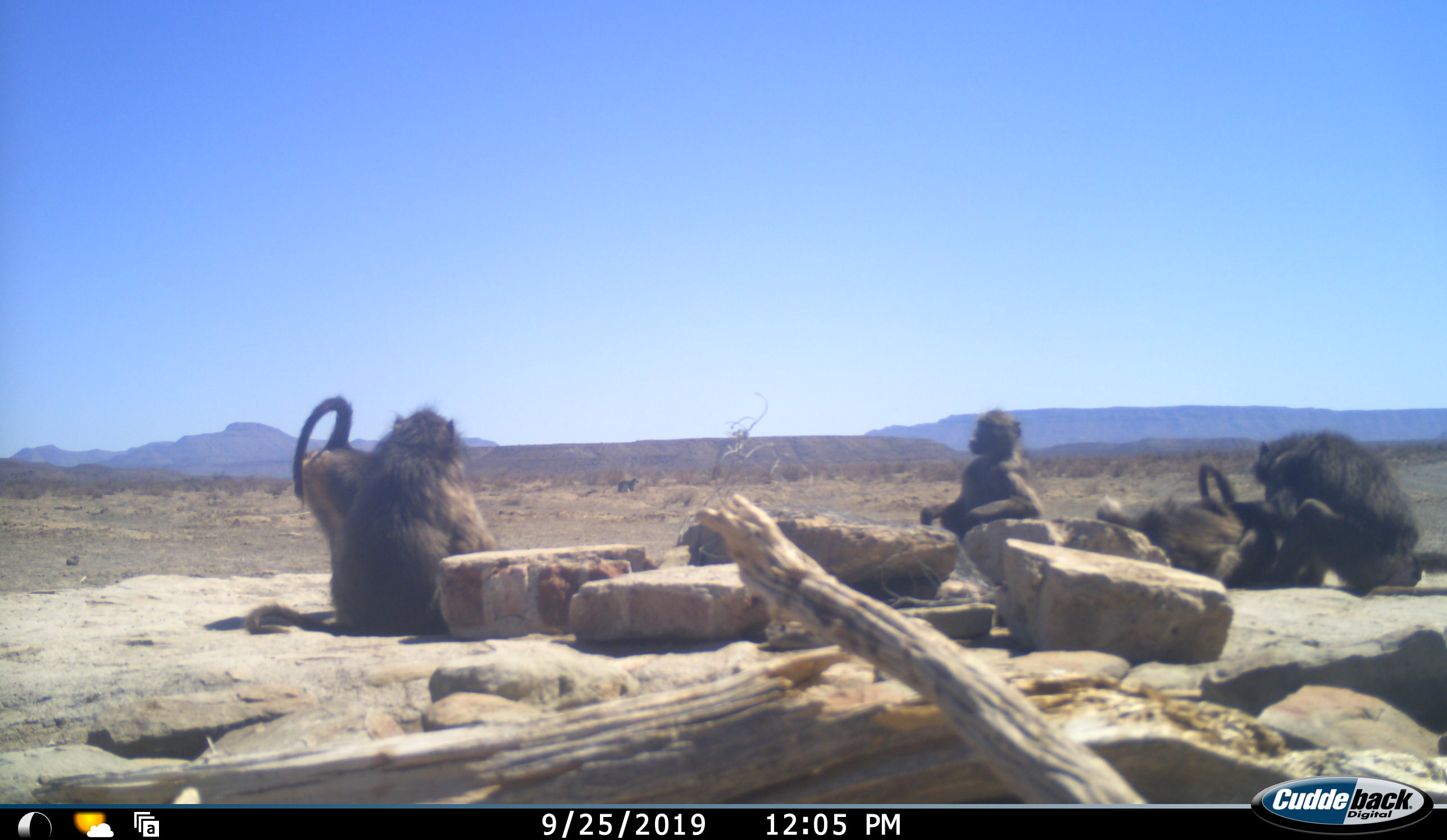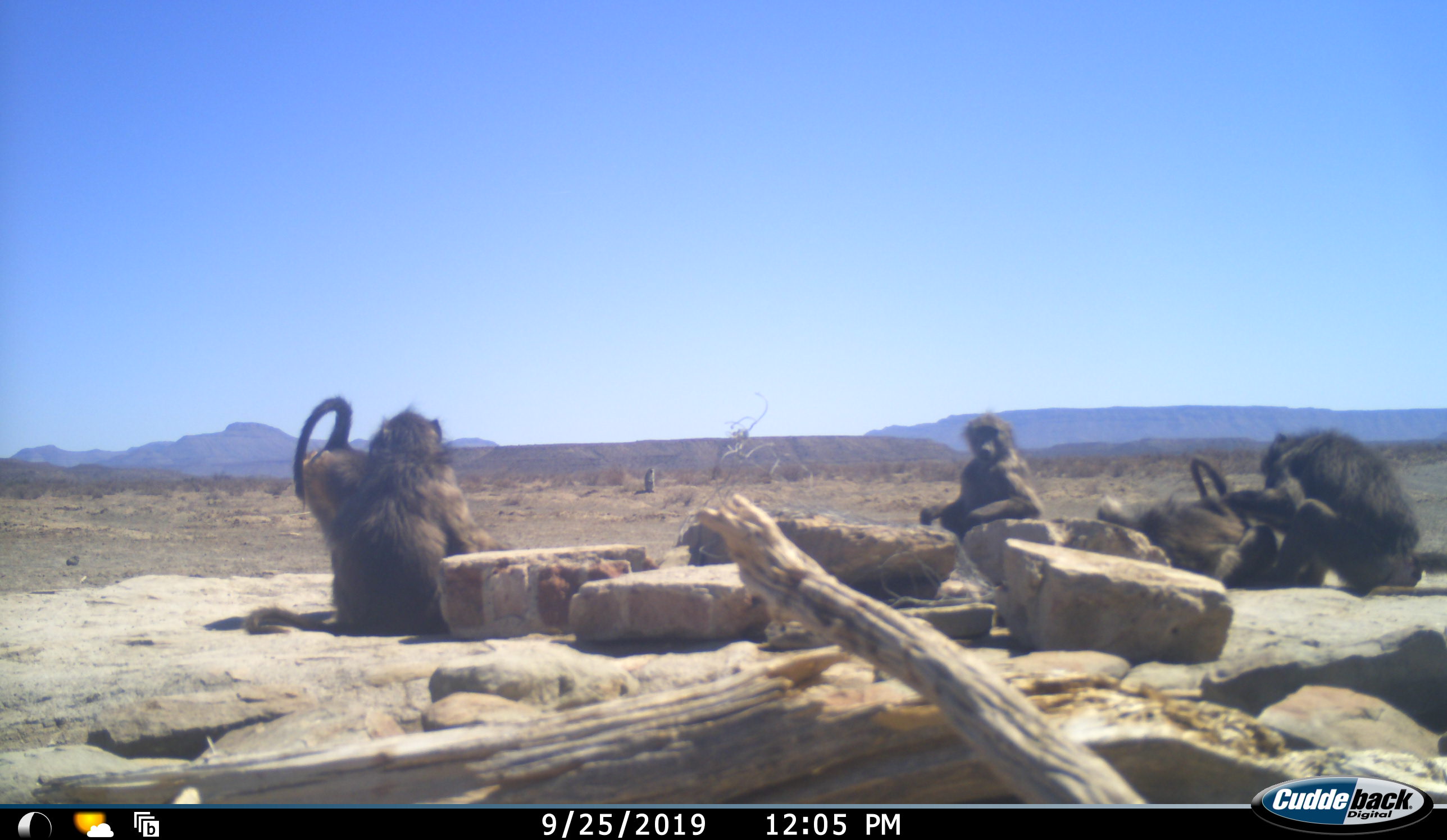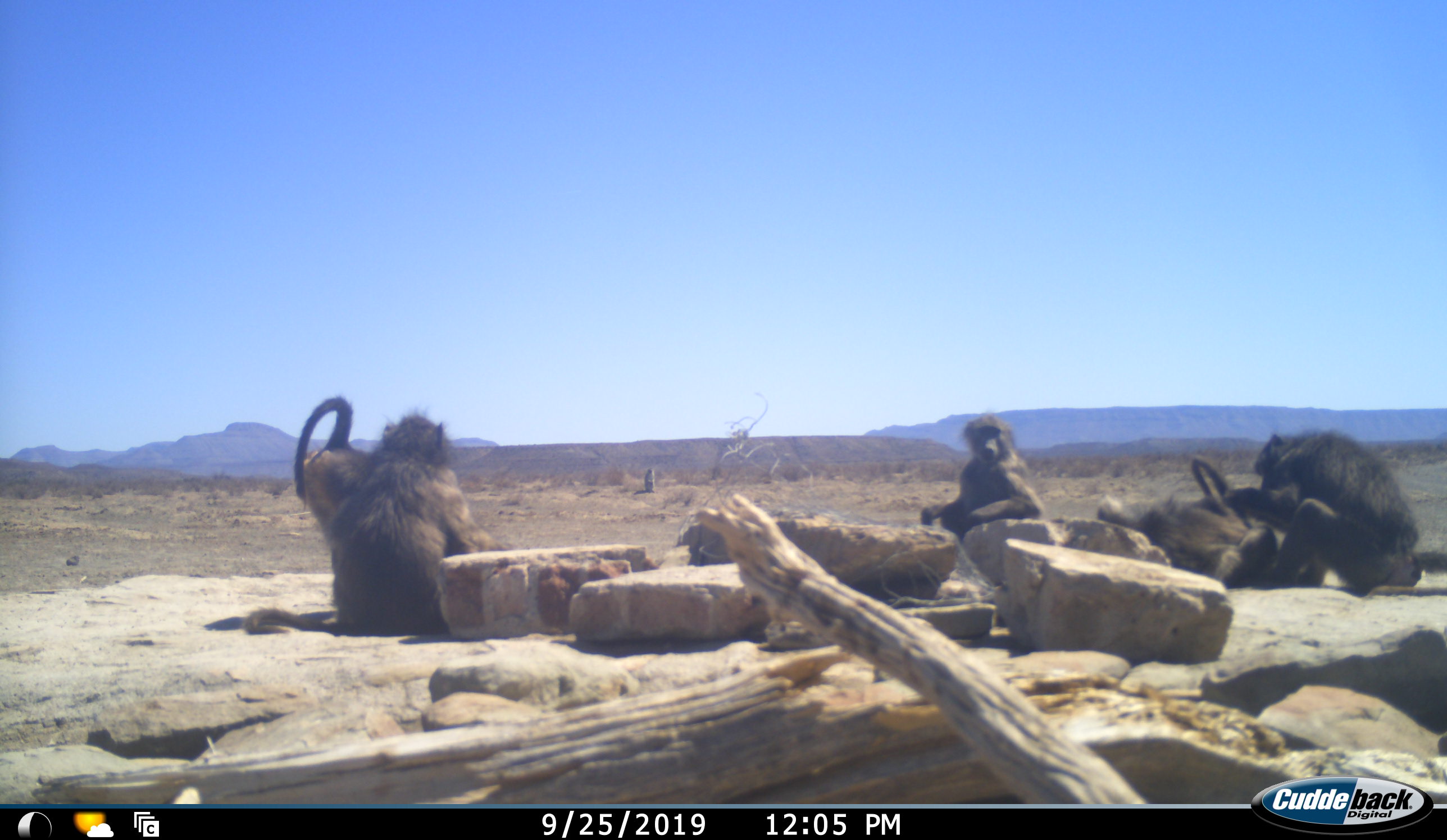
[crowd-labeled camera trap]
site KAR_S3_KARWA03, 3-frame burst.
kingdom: Animalia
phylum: Chordata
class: Mammalia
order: Primates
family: Cercopithecidae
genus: Papio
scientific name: Papio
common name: baboon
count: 5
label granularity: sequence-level